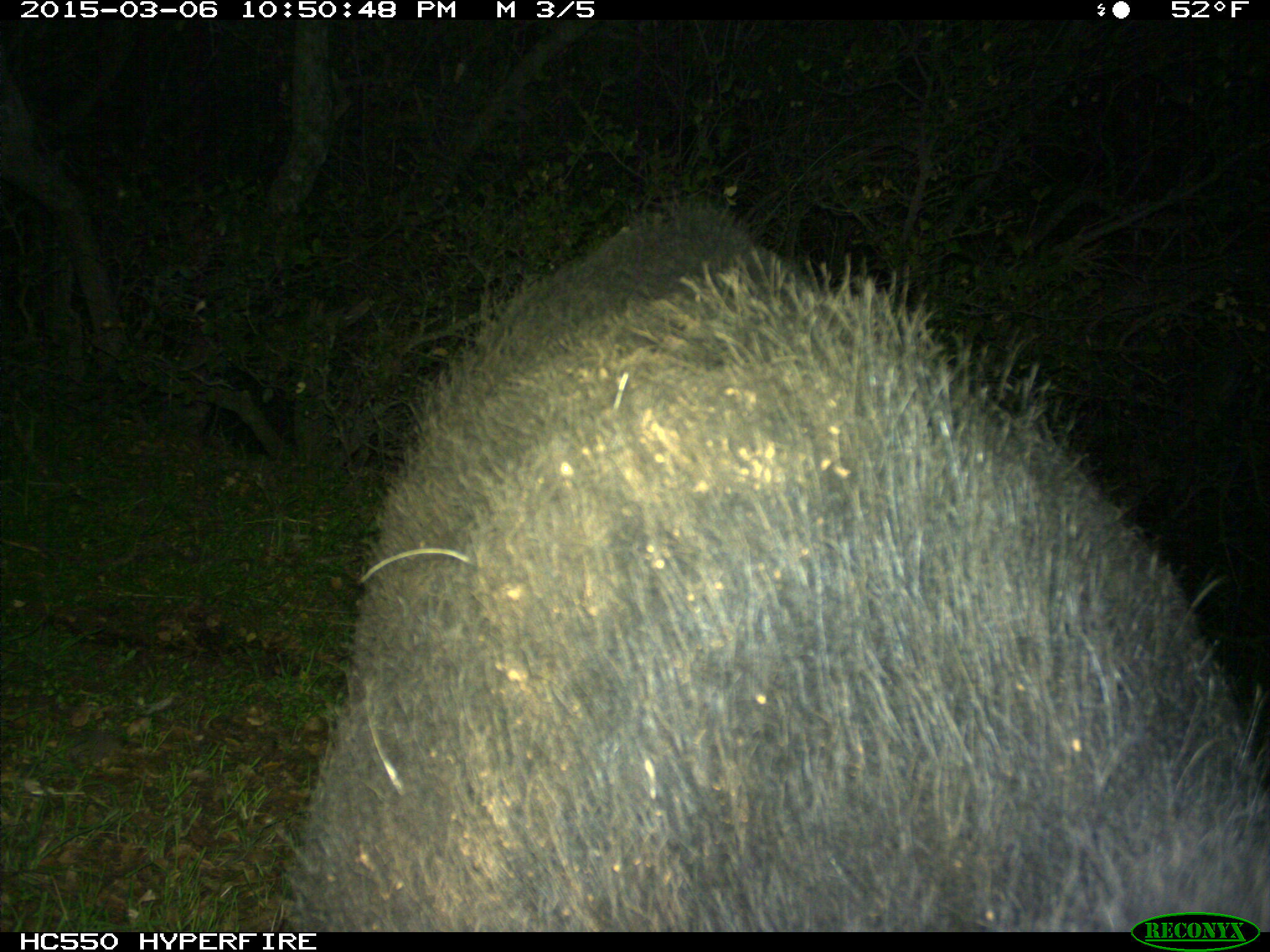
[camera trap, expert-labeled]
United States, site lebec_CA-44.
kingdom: Animalia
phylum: Chordata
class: Mammalia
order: Artiodactyla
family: Suidae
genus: Sus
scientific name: Sus scrofa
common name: wild boar